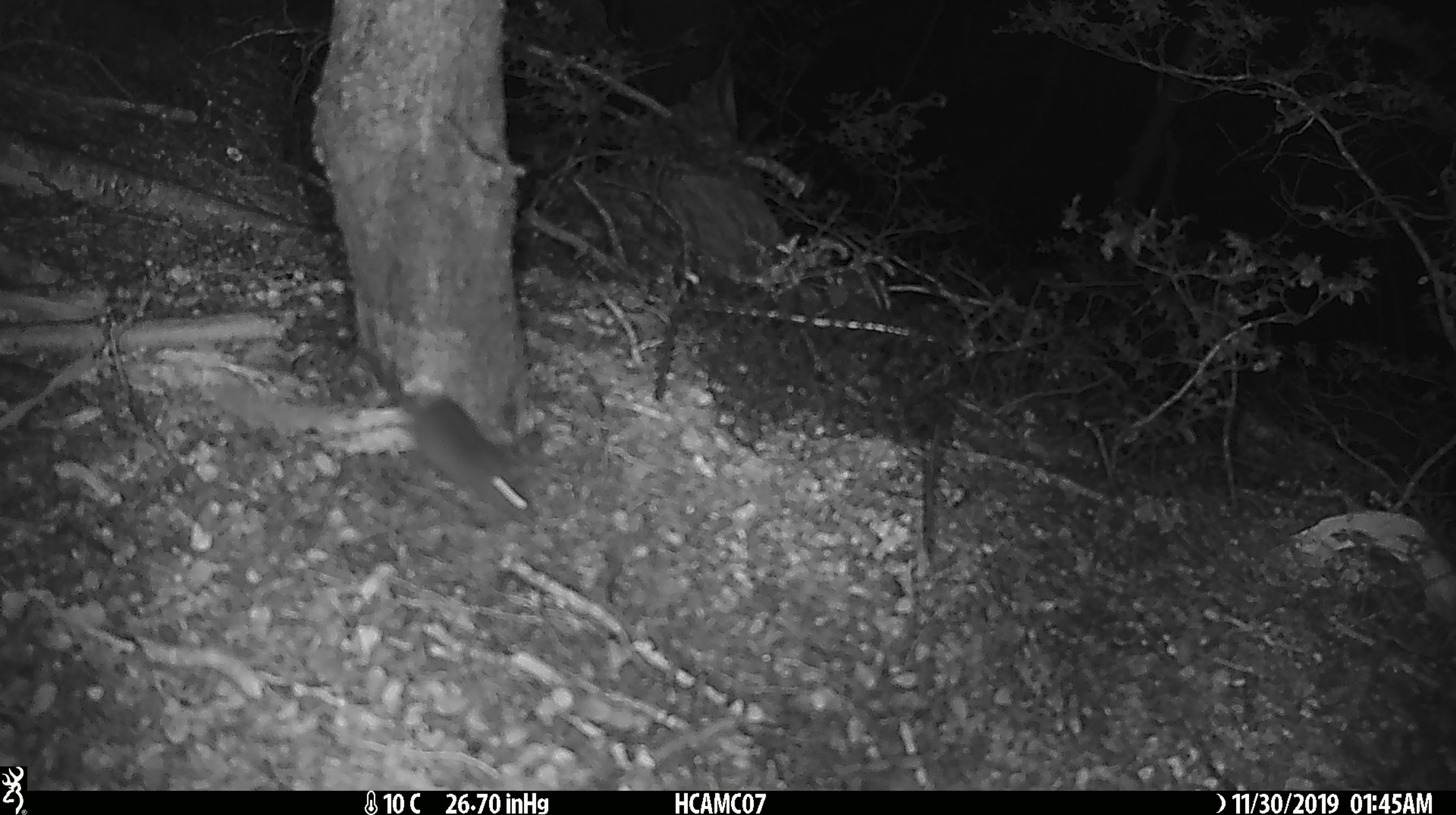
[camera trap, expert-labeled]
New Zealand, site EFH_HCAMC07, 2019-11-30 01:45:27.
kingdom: Animalia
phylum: Chordata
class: Mammalia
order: Rodentia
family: Muridae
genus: Mus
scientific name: Mus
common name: mouse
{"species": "mouse (Mus)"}